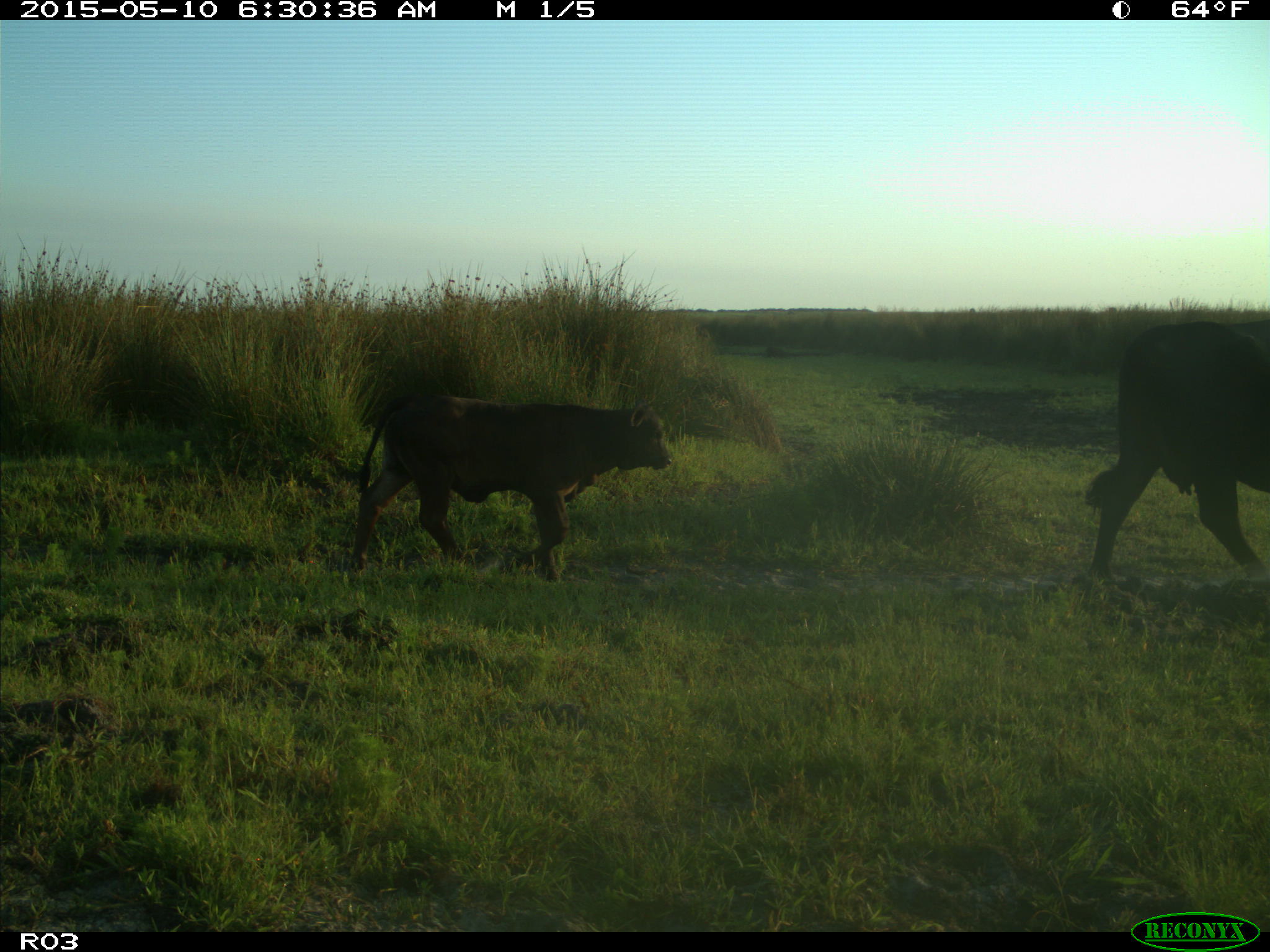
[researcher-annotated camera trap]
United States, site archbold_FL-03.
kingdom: Animalia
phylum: Chordata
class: Mammalia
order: Artiodactyla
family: Bovidae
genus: Bos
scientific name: Bos taurus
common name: domestic cow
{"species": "Bos taurus (domestic cow)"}